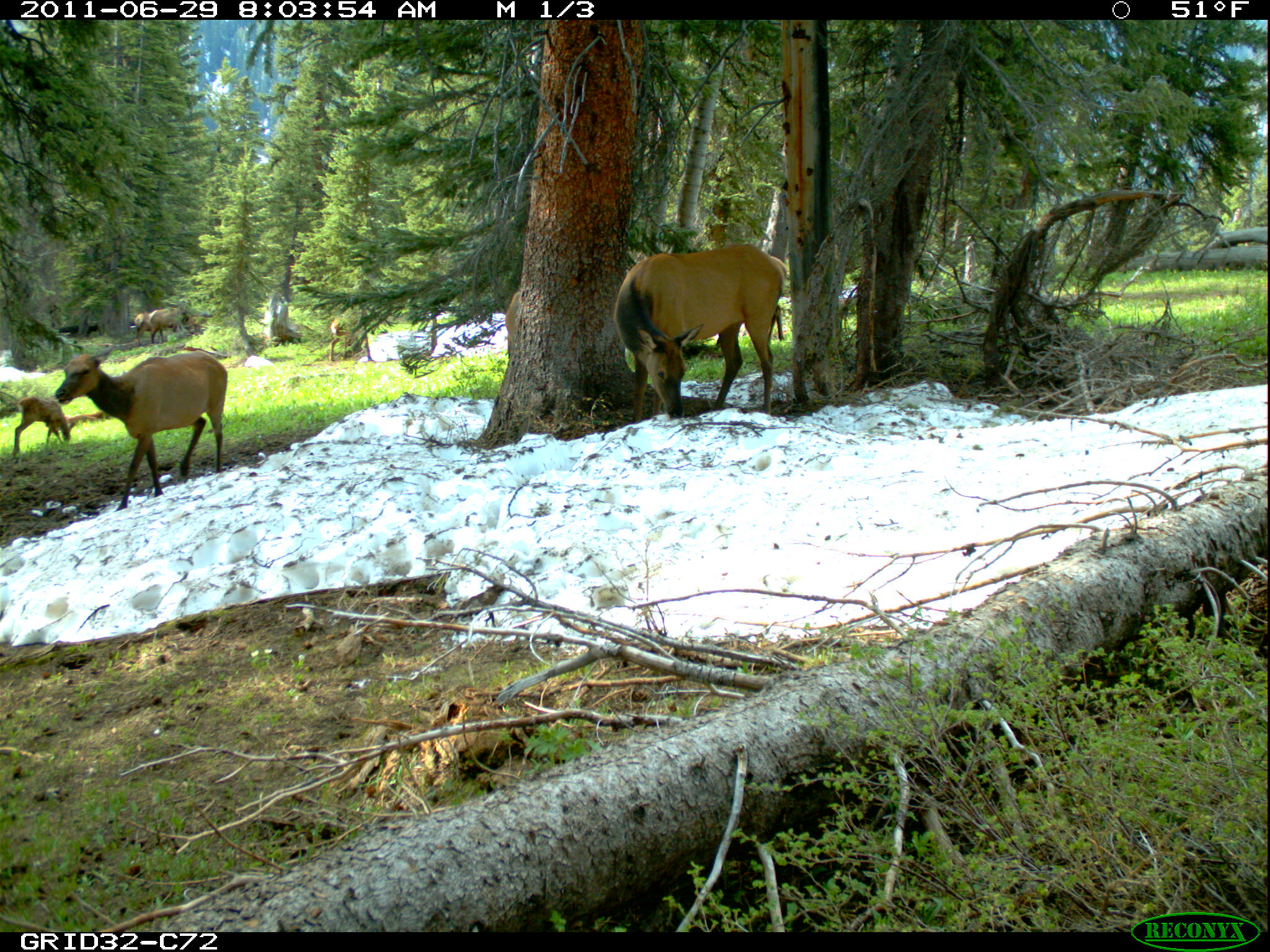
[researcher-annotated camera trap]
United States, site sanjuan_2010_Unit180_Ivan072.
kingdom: Animalia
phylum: Chordata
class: Mammalia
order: Artiodactyla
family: Cervidae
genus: Cervus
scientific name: Cervus elaphus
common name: red deer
Cervus elaphus (red deer).